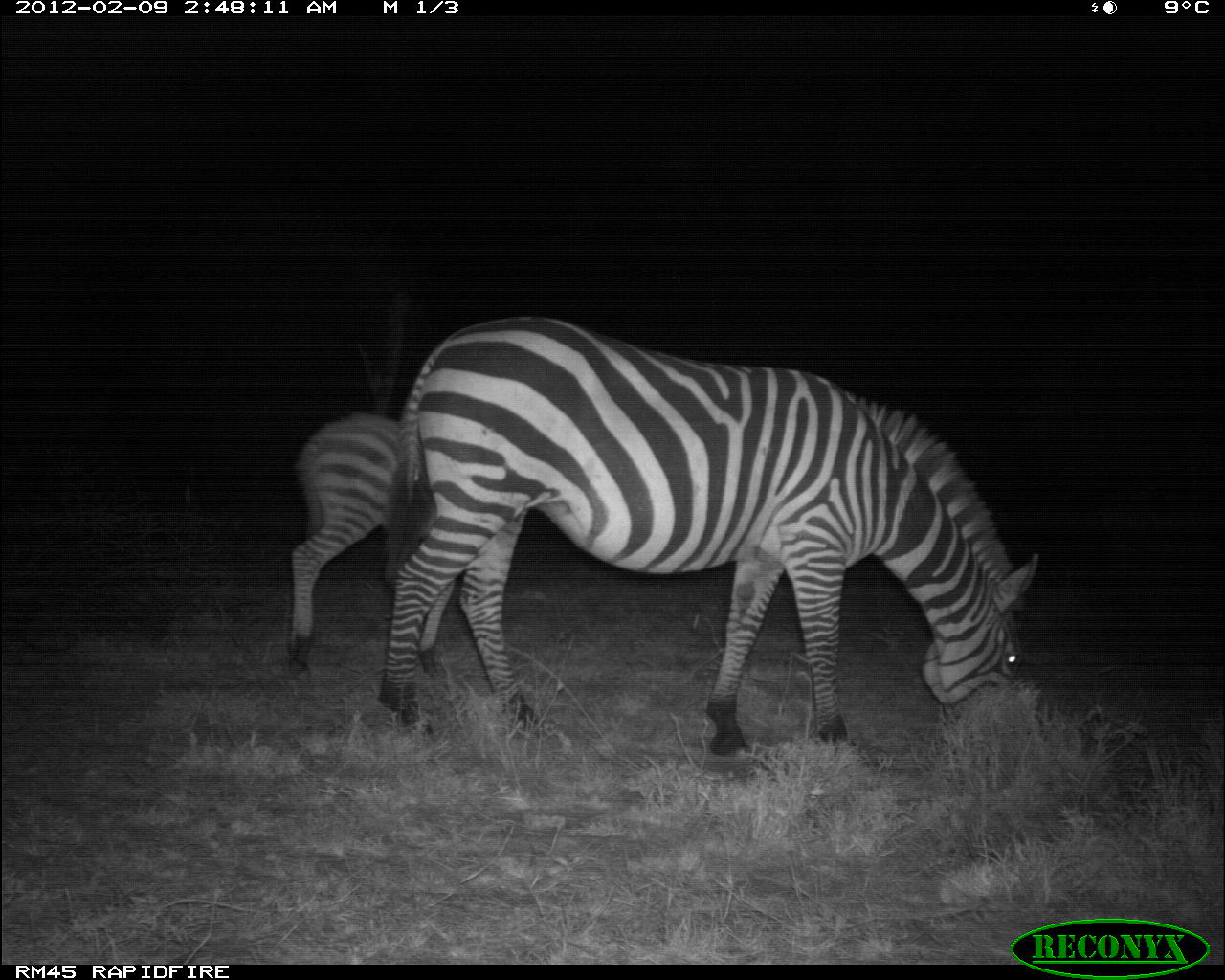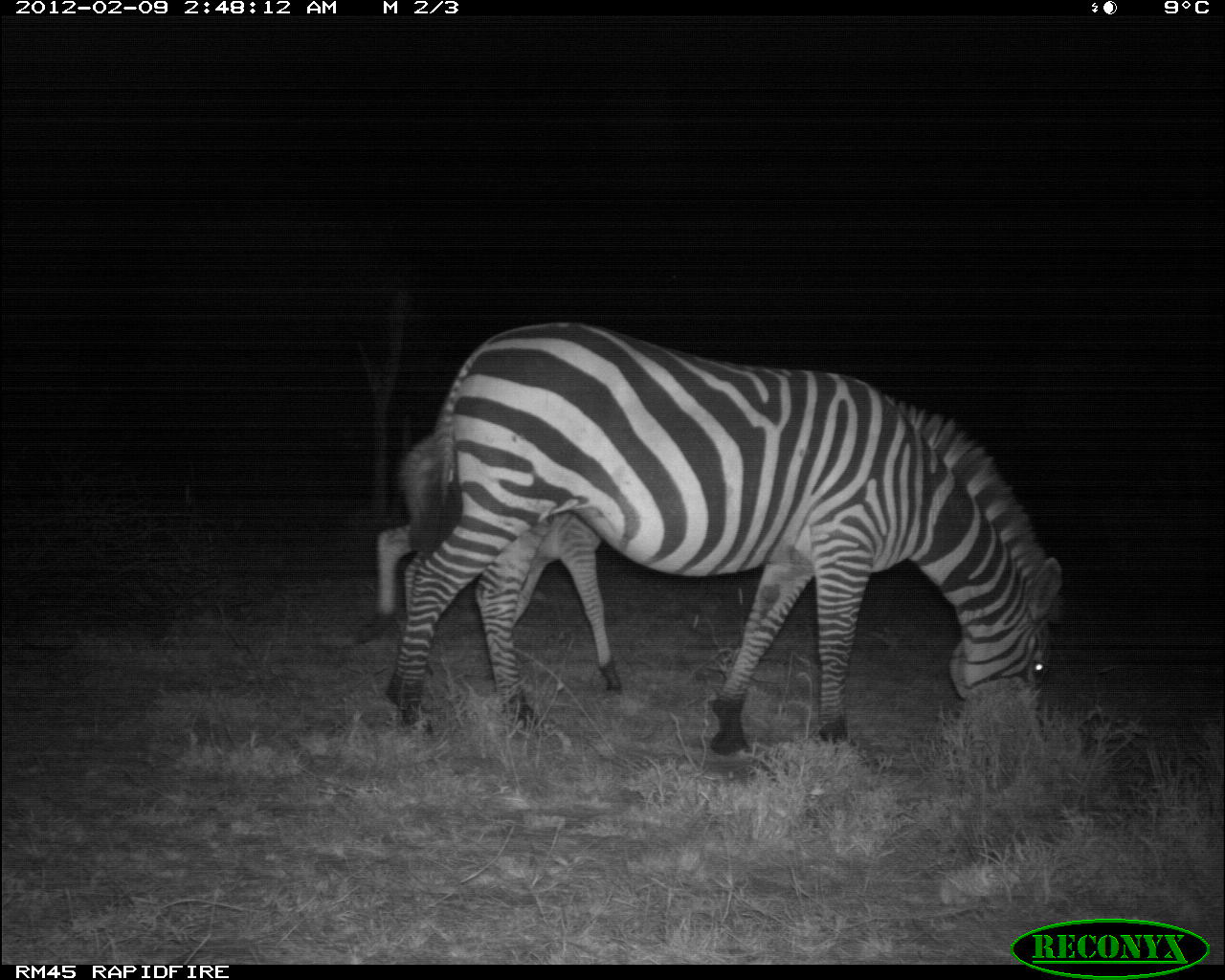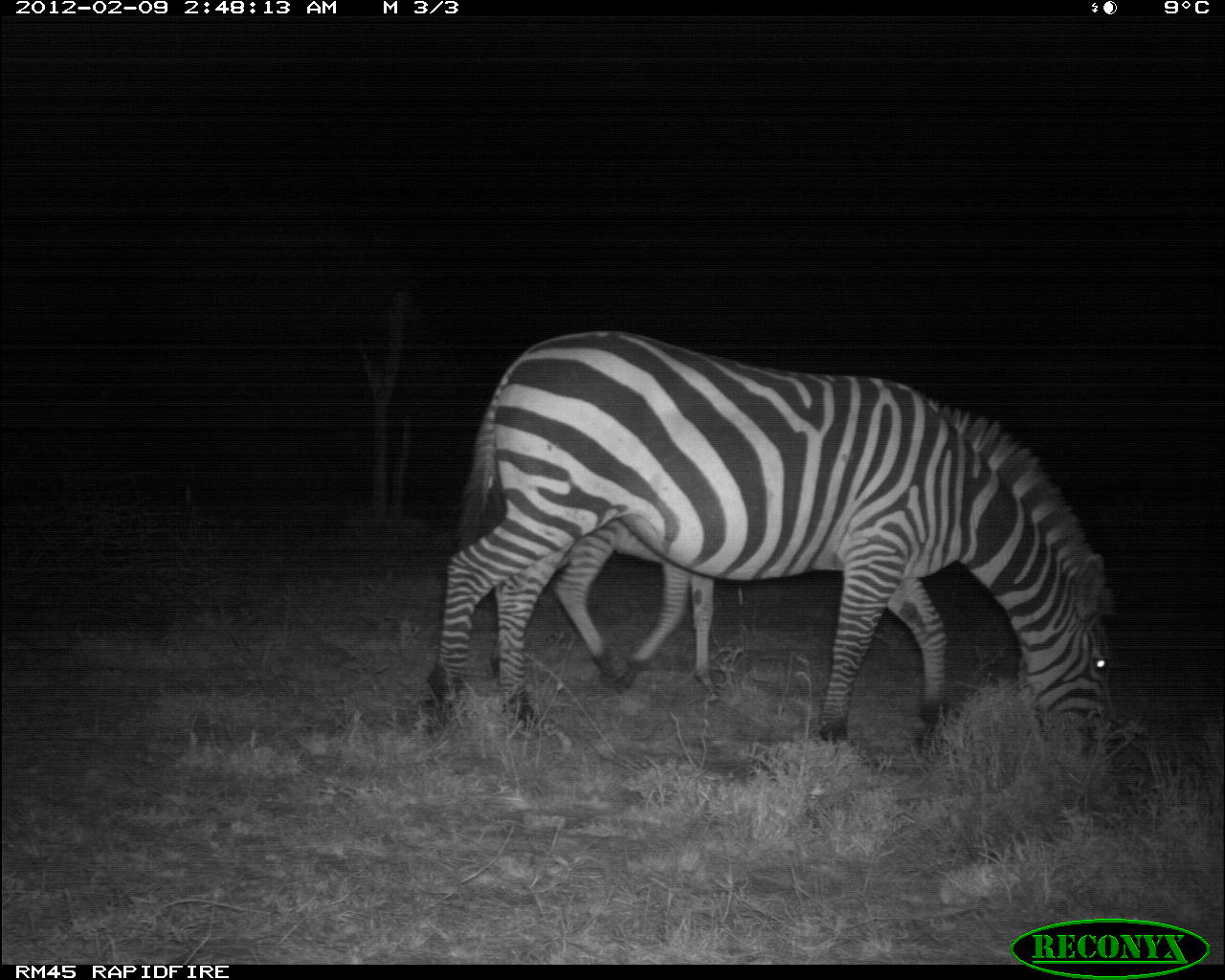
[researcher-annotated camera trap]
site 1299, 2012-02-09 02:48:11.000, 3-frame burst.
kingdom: Animalia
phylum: Chordata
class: Mammalia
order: Perissodactyla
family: Equidae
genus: Equus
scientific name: Equus quagga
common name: plains zebra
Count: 2.